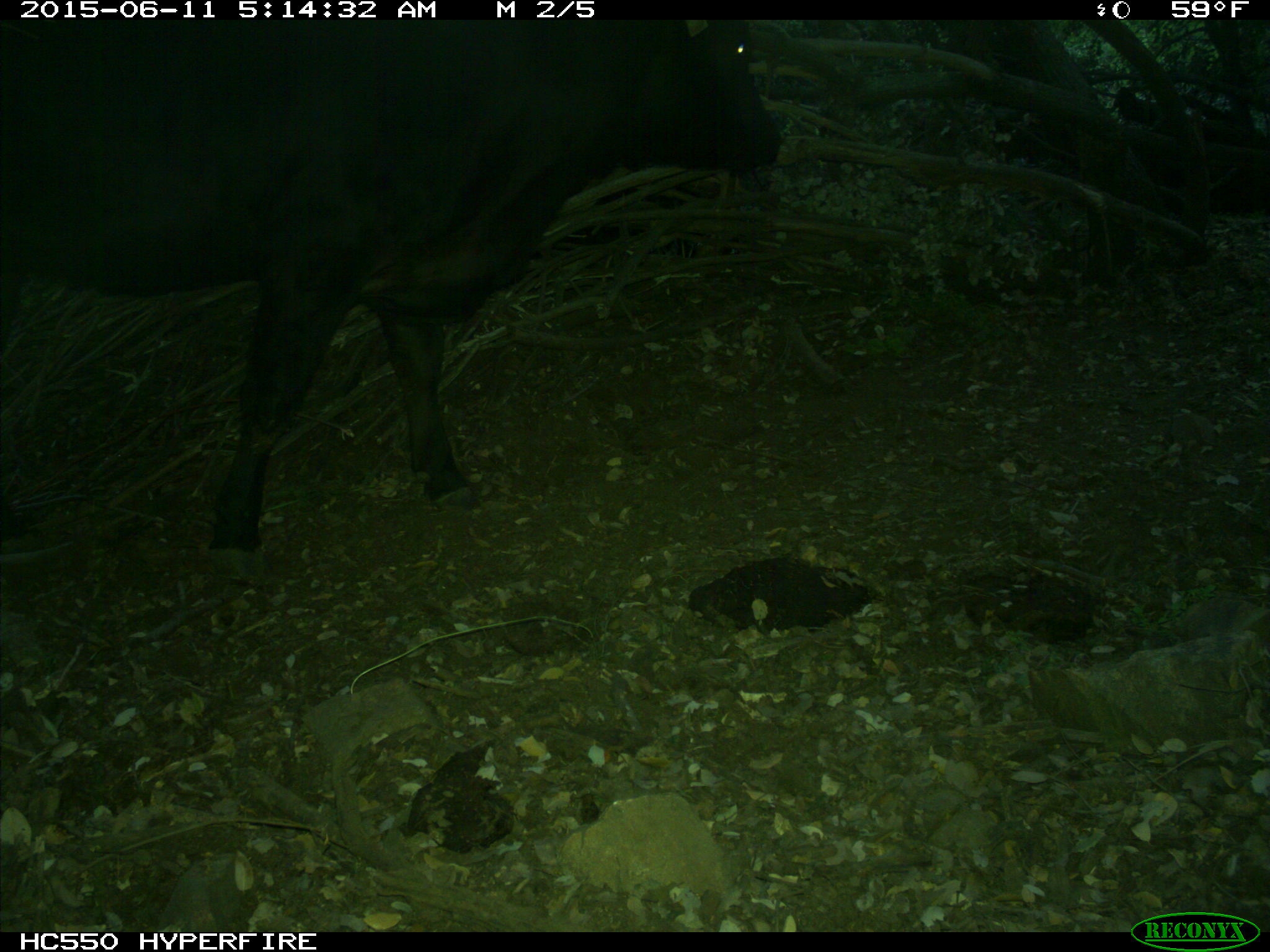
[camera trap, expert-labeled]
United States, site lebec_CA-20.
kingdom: Animalia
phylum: Chordata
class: Mammalia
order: Artiodactyla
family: Bovidae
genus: Bos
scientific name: Bos taurus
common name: domestic cow